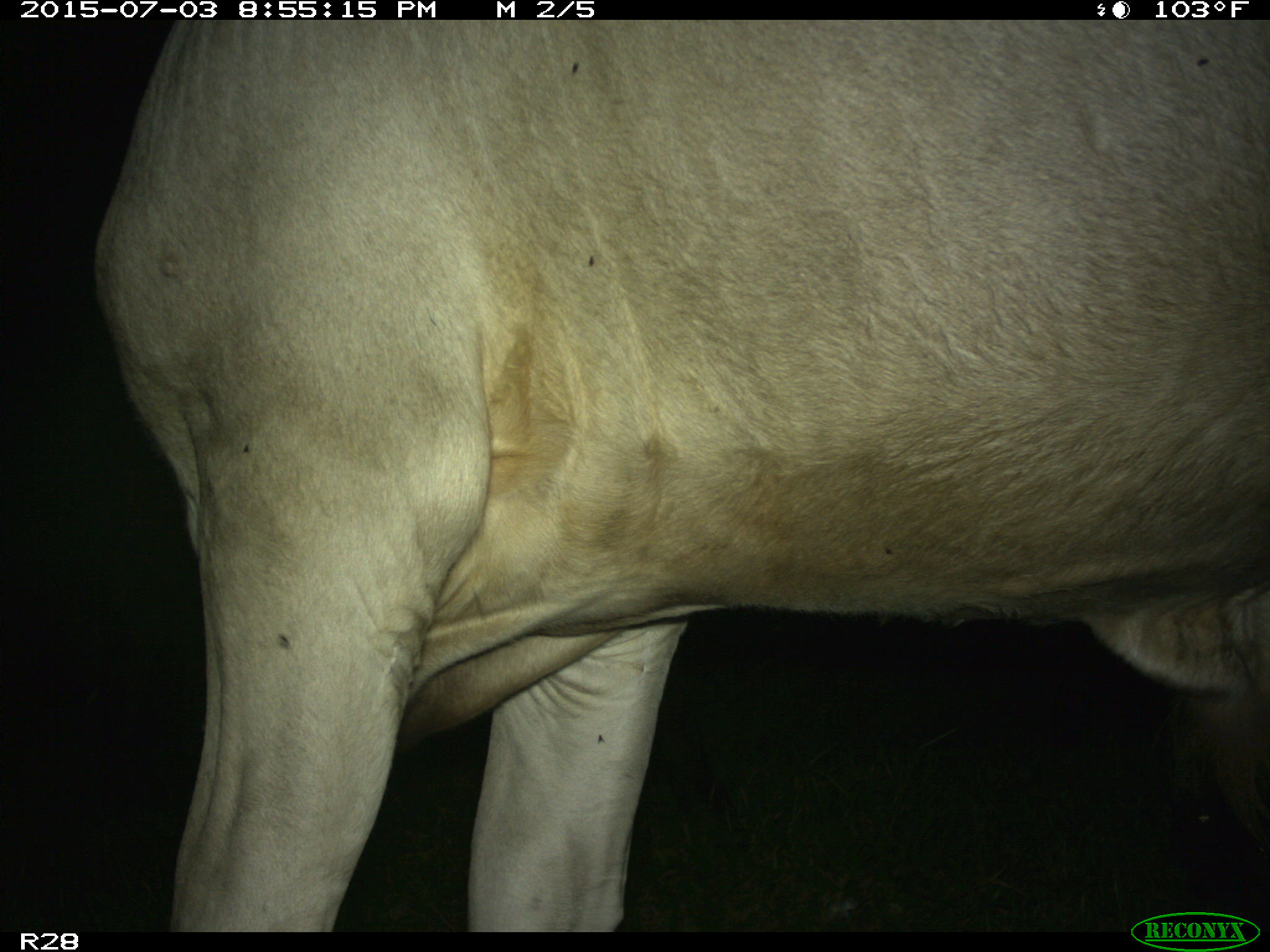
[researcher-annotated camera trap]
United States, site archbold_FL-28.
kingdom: Animalia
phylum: Chordata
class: Mammalia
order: Artiodactyla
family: Bovidae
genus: Bos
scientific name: Bos taurus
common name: domestic cow